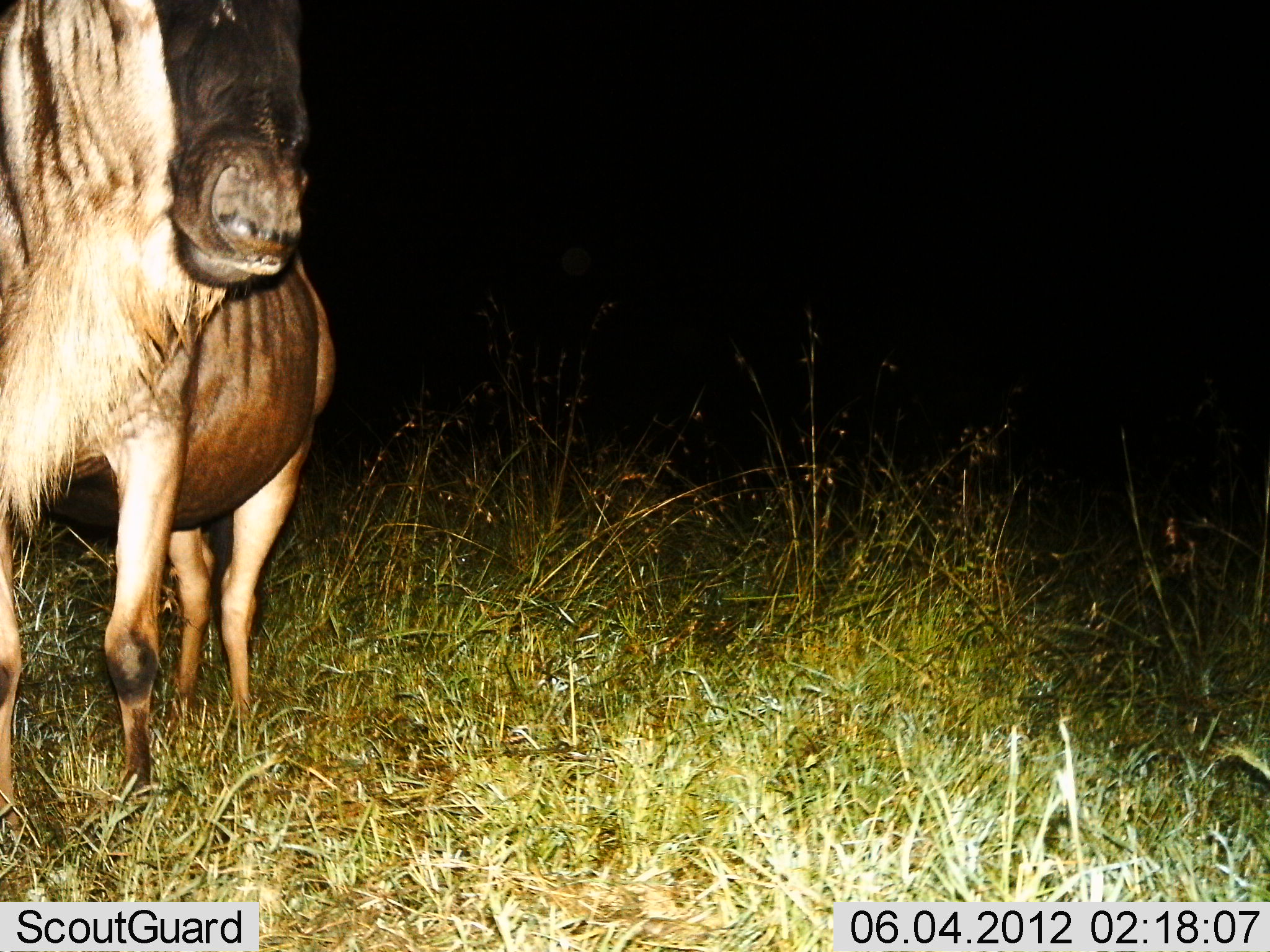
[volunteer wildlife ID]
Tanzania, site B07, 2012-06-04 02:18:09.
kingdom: Animalia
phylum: Chordata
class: Mammalia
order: Artiodactyla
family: Bovidae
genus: Connochaetes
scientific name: Connochaetes taurinus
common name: blue wildebeest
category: wildebeest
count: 1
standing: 90%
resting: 0%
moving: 10%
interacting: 0%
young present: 0%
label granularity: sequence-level